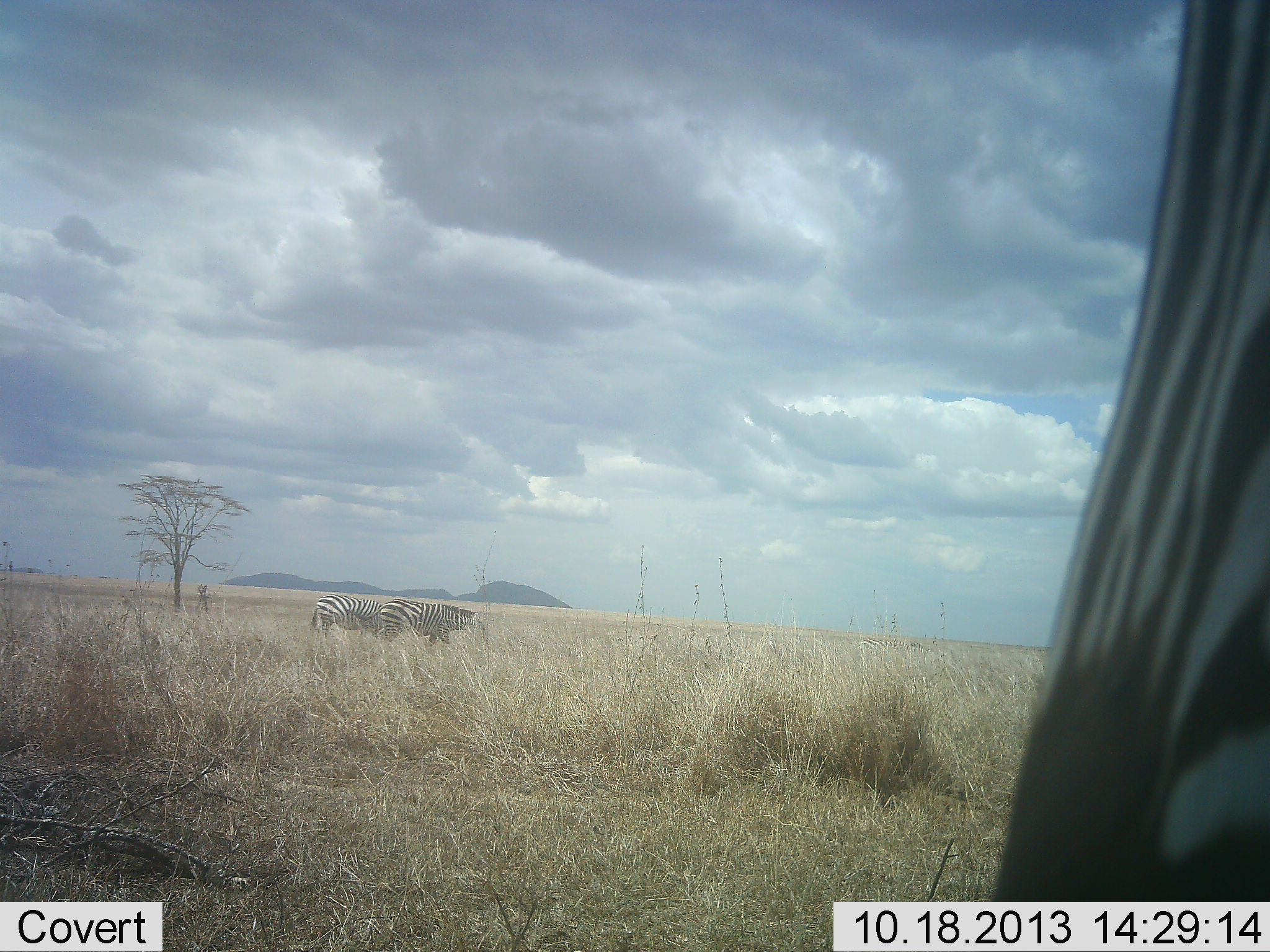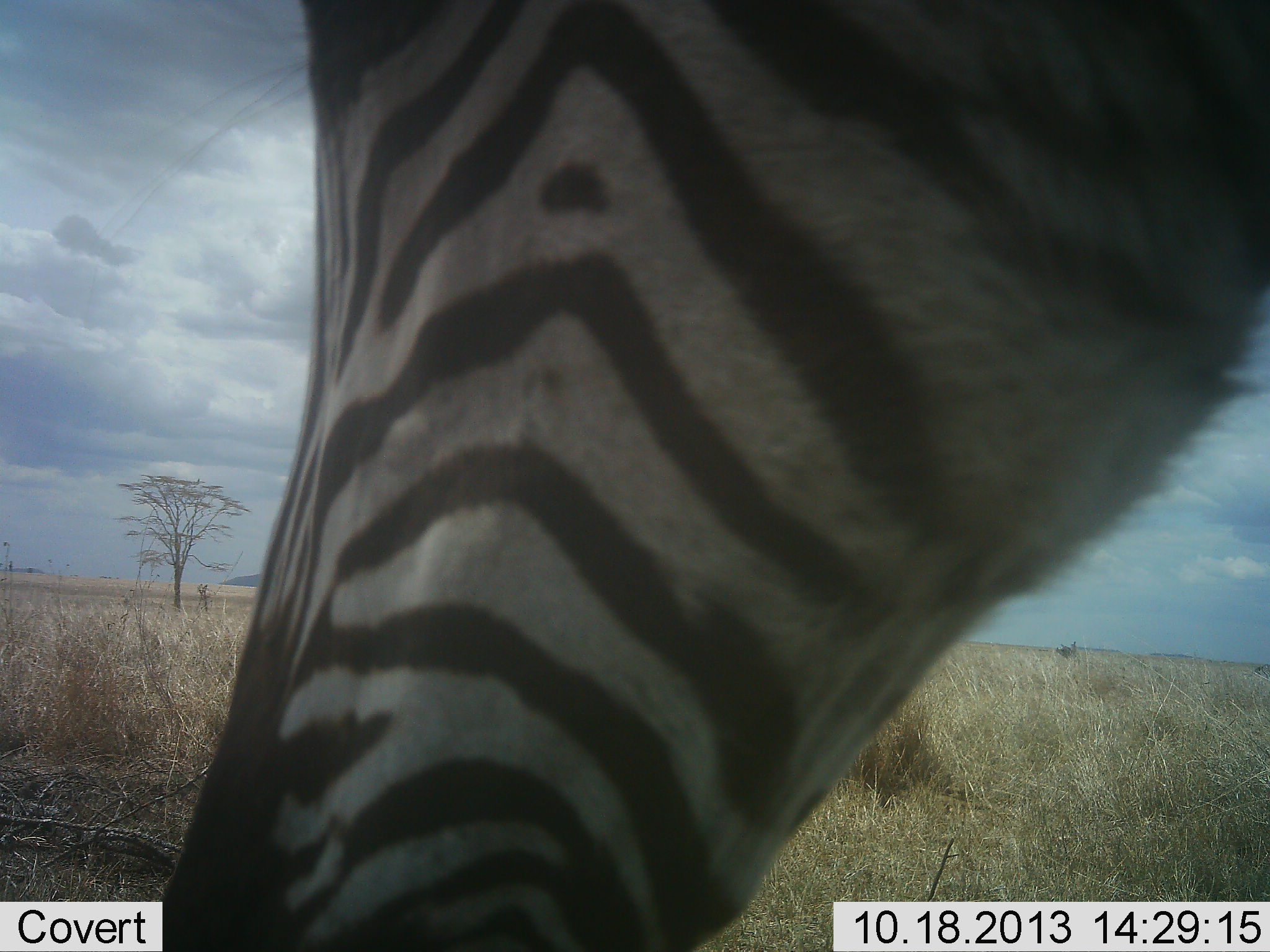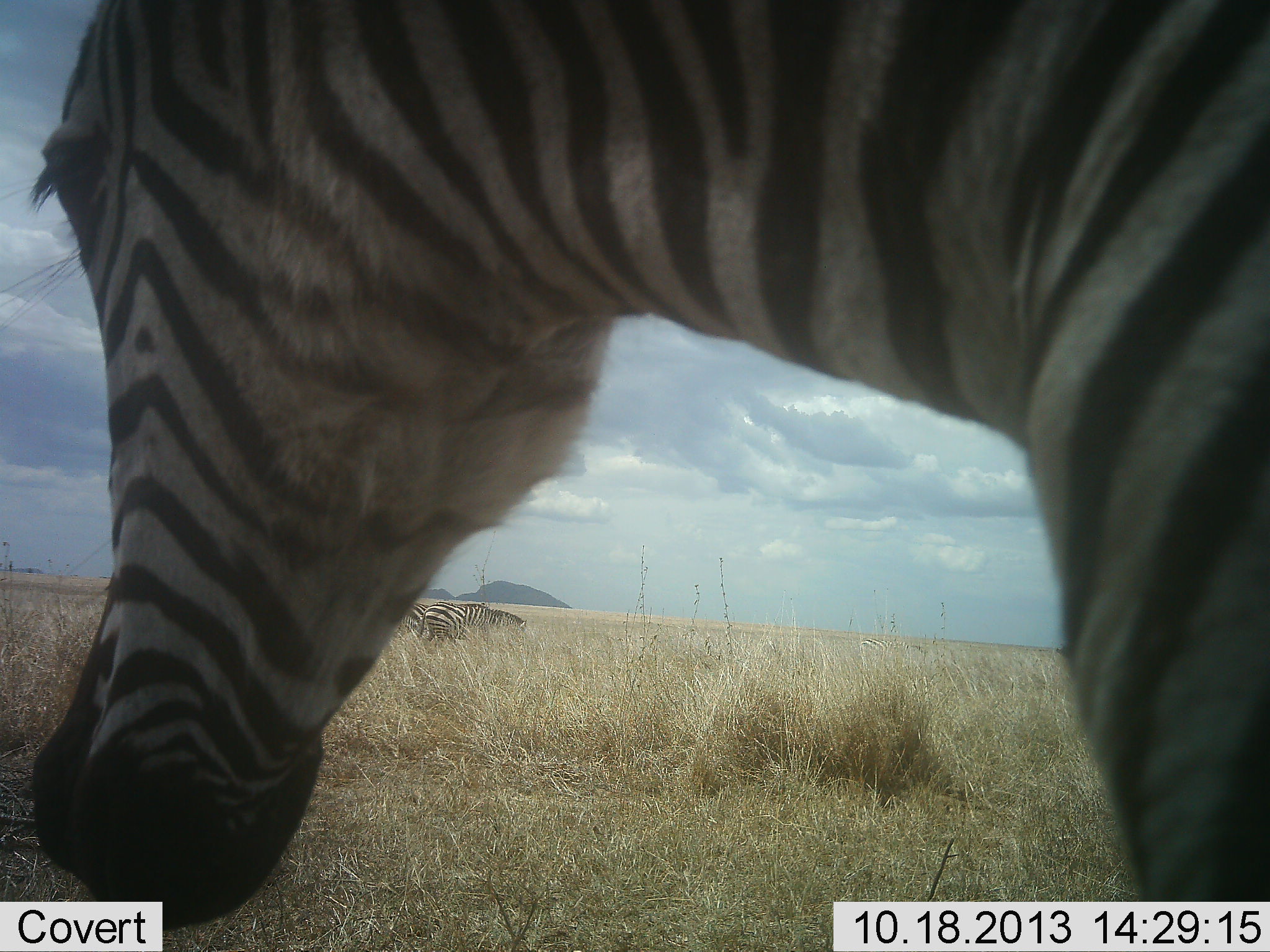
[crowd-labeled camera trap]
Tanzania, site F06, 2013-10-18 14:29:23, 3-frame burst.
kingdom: Animalia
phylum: Chordata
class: Mammalia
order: Perissodactyla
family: Equidae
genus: Equus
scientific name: Equus quagga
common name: plains zebra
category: zebra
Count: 1.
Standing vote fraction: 47%.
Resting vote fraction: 0%.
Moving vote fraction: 68%.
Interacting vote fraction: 5%.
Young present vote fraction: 0%.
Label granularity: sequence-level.